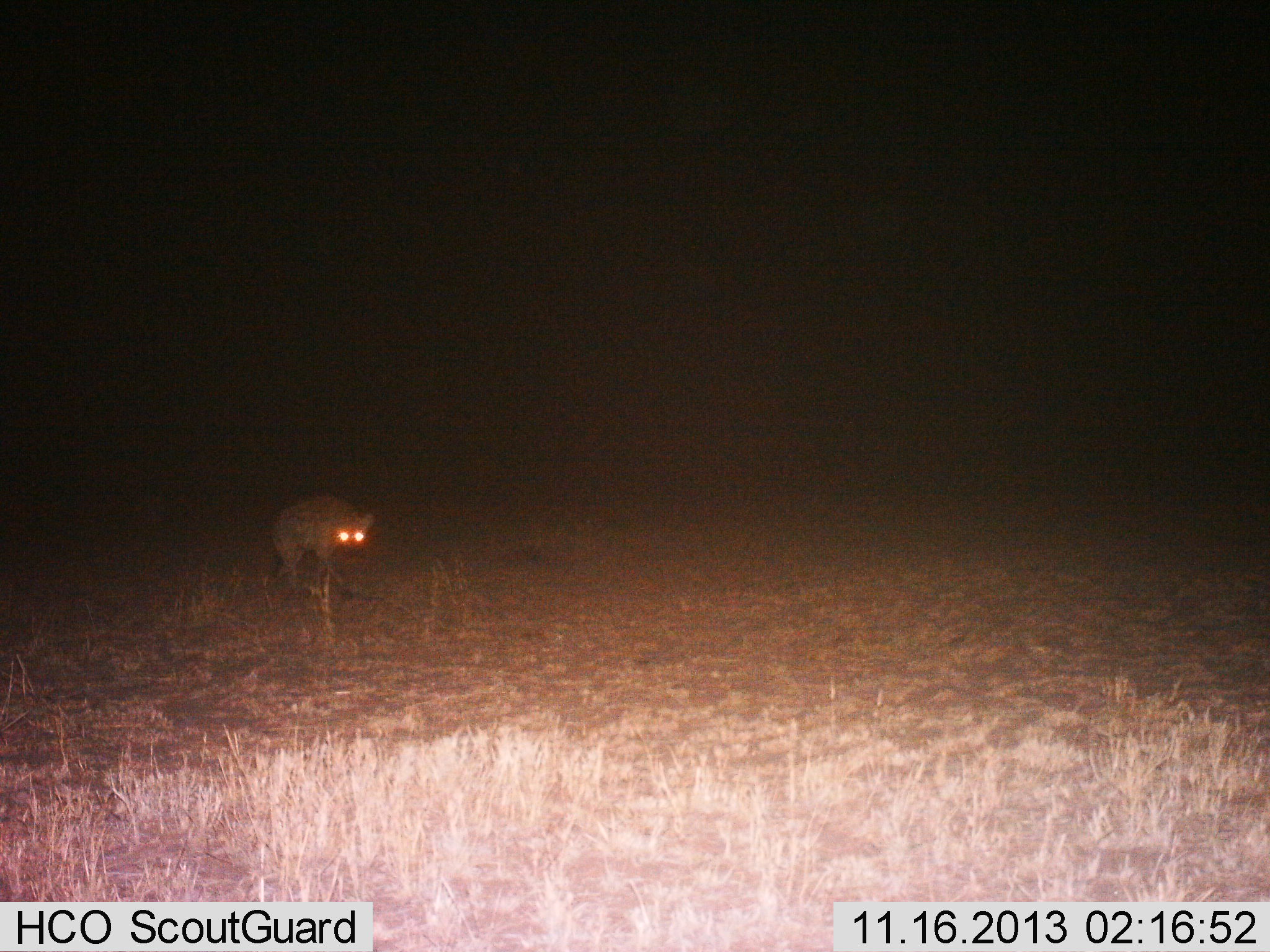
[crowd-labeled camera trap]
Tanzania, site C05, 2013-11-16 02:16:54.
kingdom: Animalia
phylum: Chordata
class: Mammalia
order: Carnivora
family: Hyaenidae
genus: Crocuta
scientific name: Crocuta crocuta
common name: spotted hyena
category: hyenaspotted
Hyenaspotted (spotted hyena) (Crocuta crocuta), count 1. Behavior (volunteer vote fractions): standing 40%, resting 0%, moving 80%, interacting 0%. Young present (vote fraction): 0%. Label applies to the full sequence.